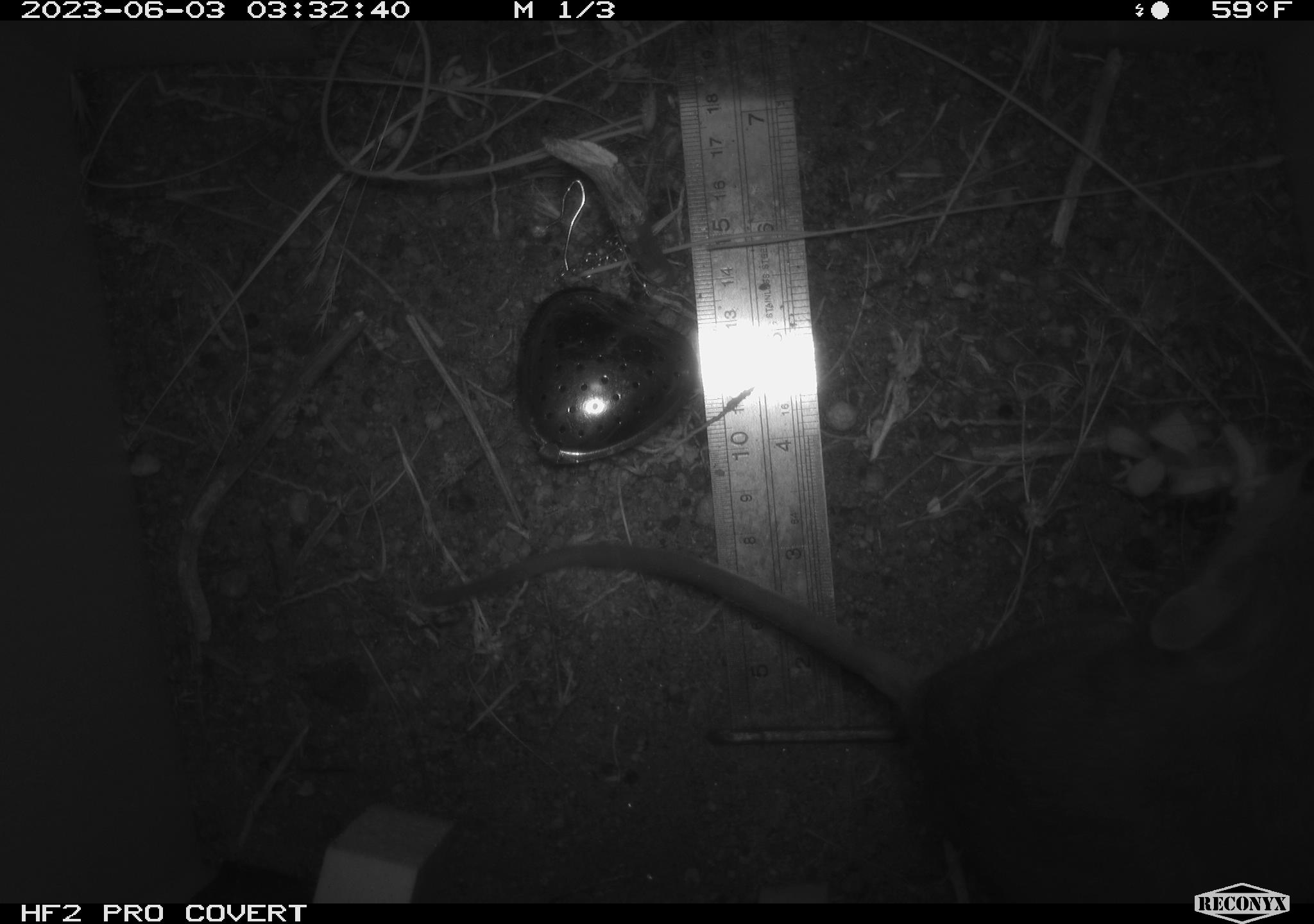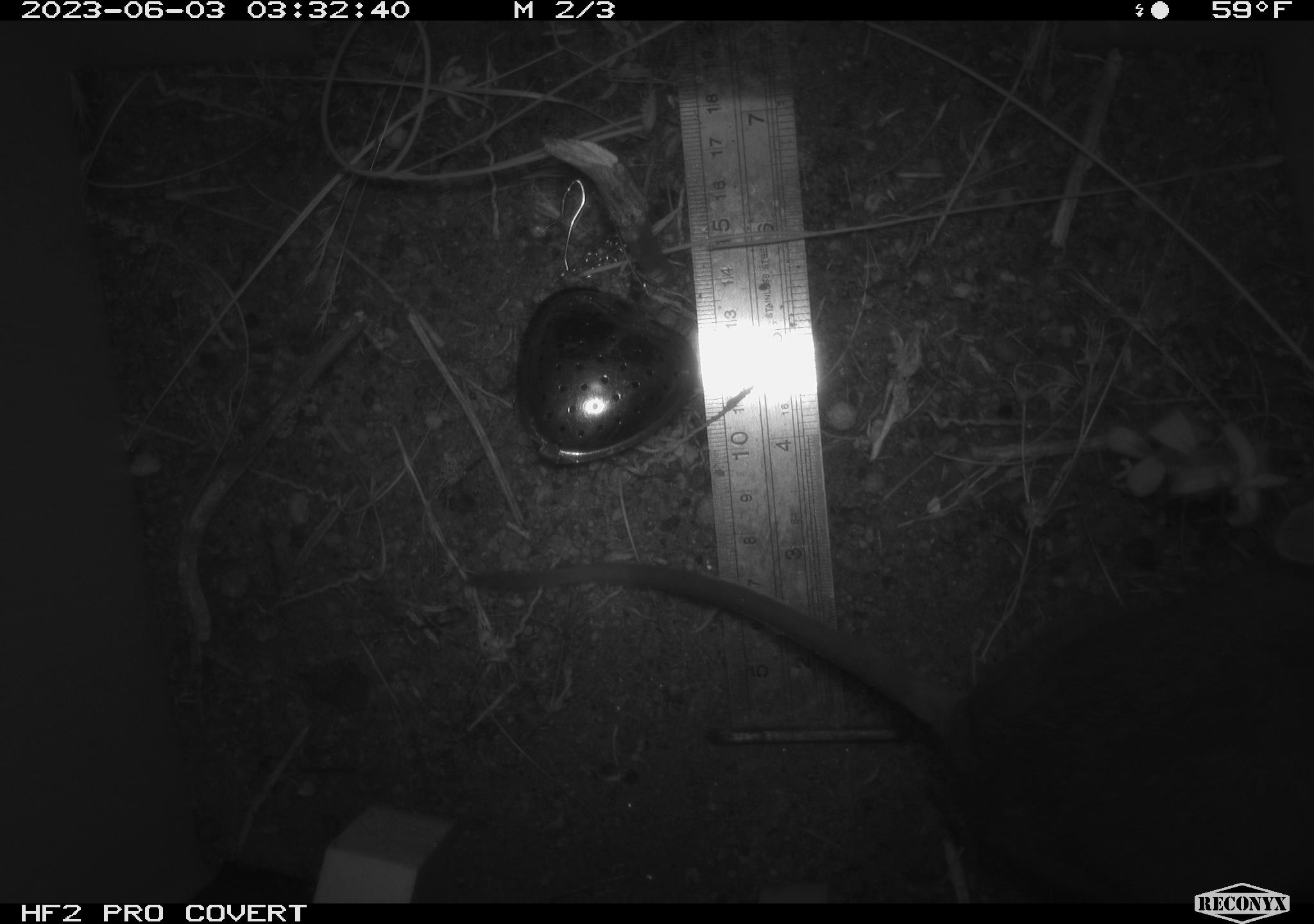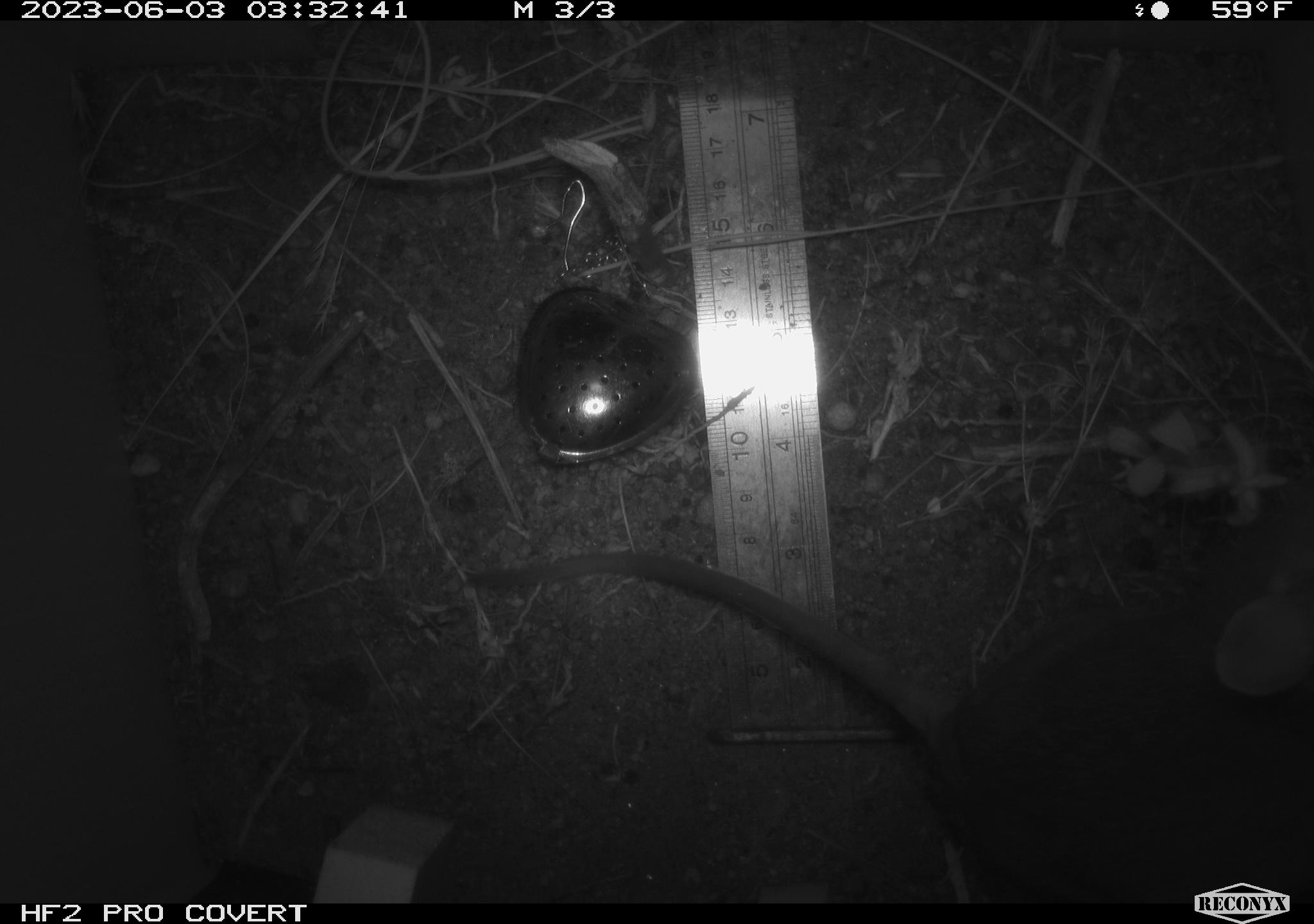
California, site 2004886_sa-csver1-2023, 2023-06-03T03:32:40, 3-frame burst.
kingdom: Animalia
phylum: Chordata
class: Mammalia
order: Rodentia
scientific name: Rodentia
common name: mouse species